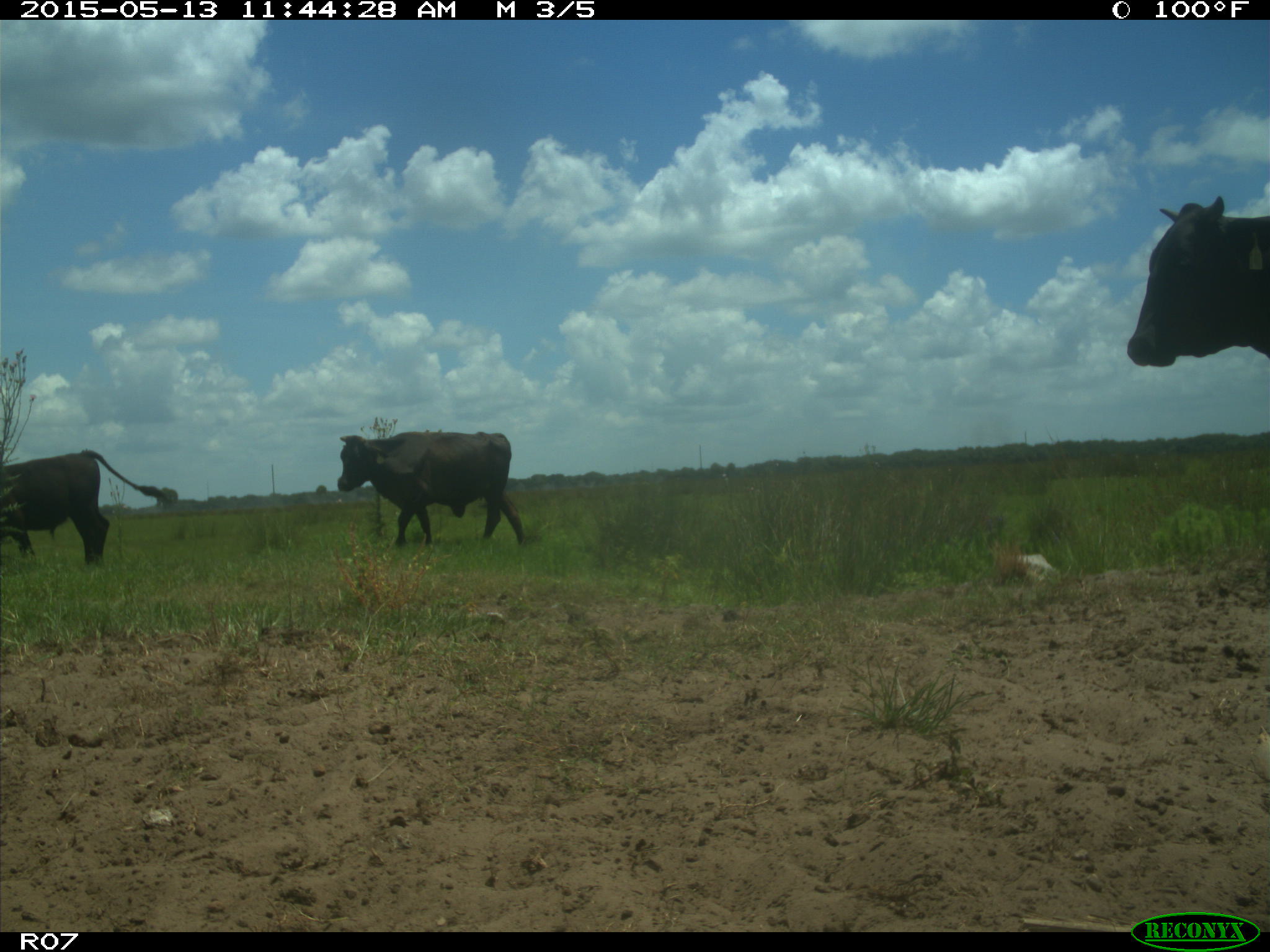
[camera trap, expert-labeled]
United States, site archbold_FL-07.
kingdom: Animalia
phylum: Chordata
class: Mammalia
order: Artiodactyla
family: Bovidae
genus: Bos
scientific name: Bos taurus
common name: domestic cow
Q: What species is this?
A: Bos taurus (domestic cow).